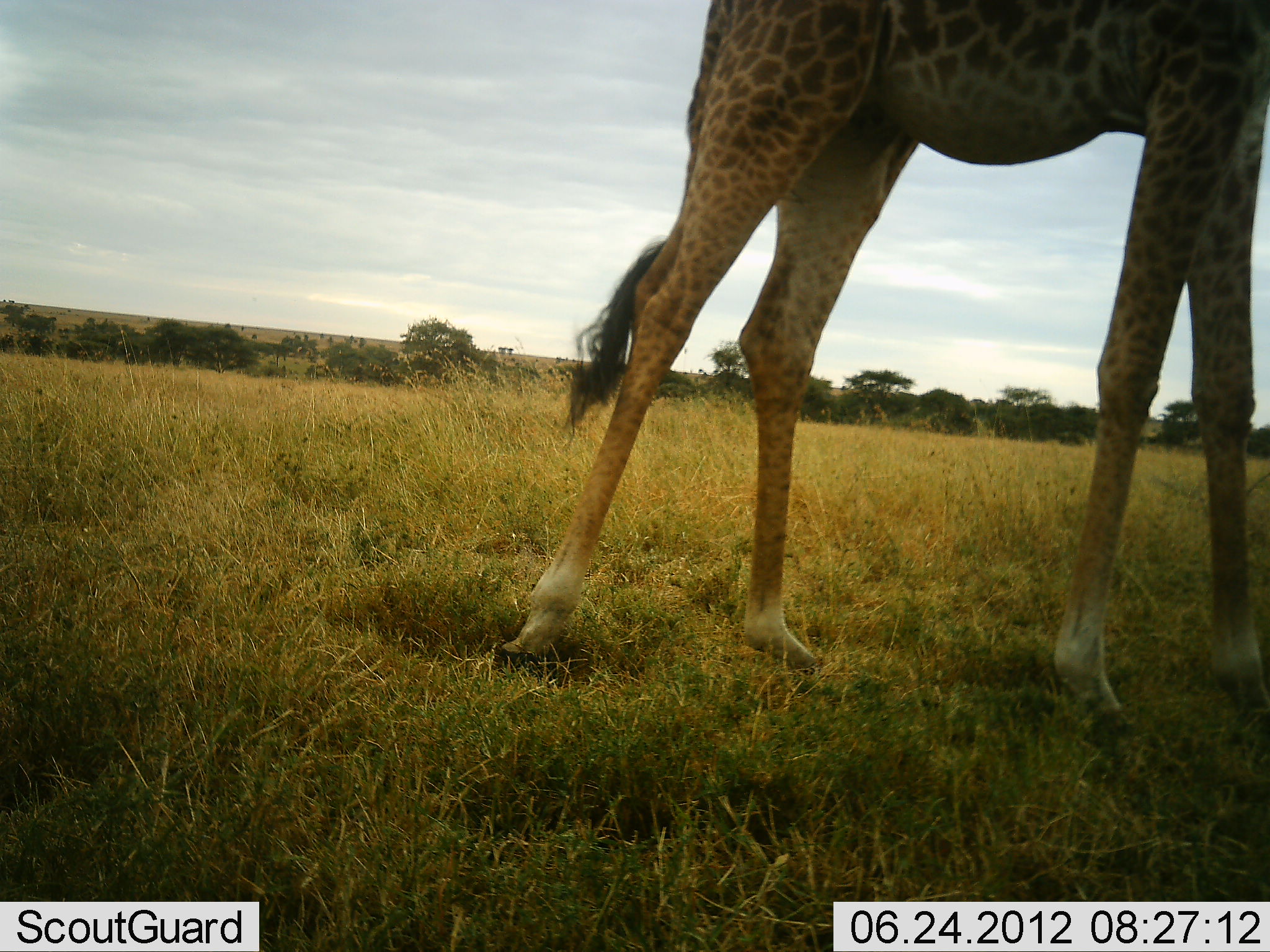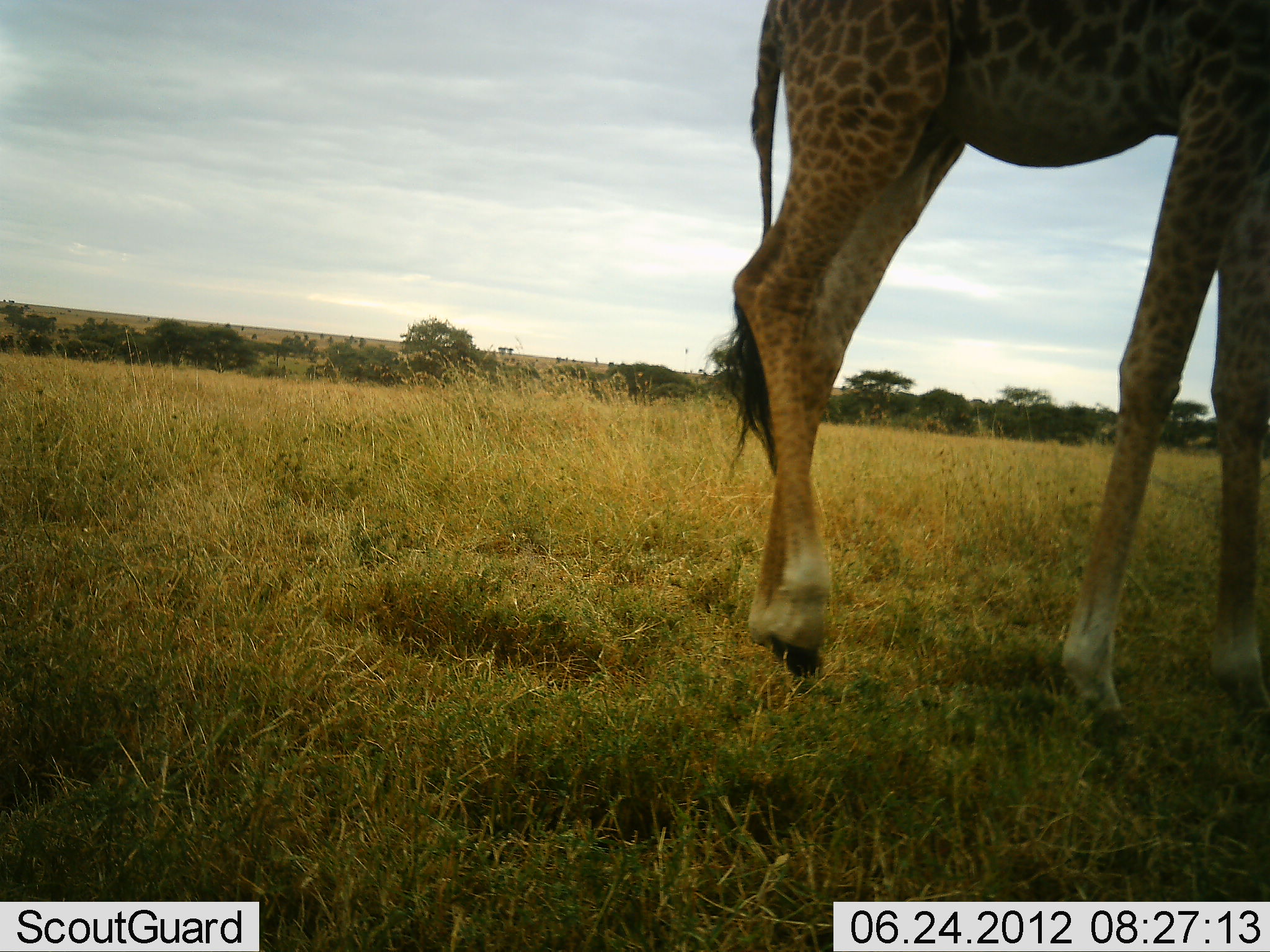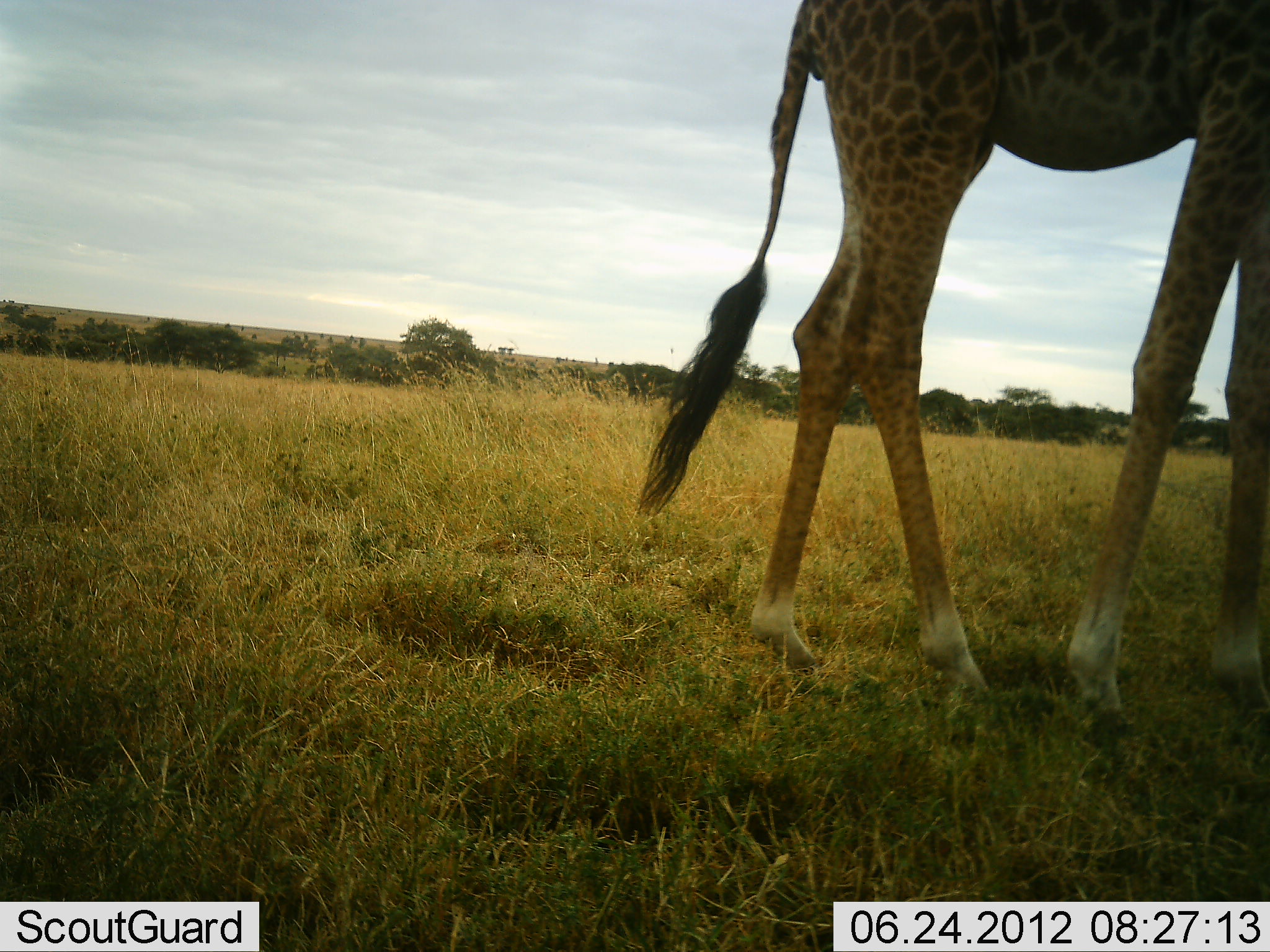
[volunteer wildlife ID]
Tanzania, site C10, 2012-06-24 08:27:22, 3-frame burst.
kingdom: Animalia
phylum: Chordata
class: Mammalia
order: Artiodactyla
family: Giraffidae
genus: Giraffa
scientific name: Giraffa camelopardalis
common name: giraffe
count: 1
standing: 30%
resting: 0%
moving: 70%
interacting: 0%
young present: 0%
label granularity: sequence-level